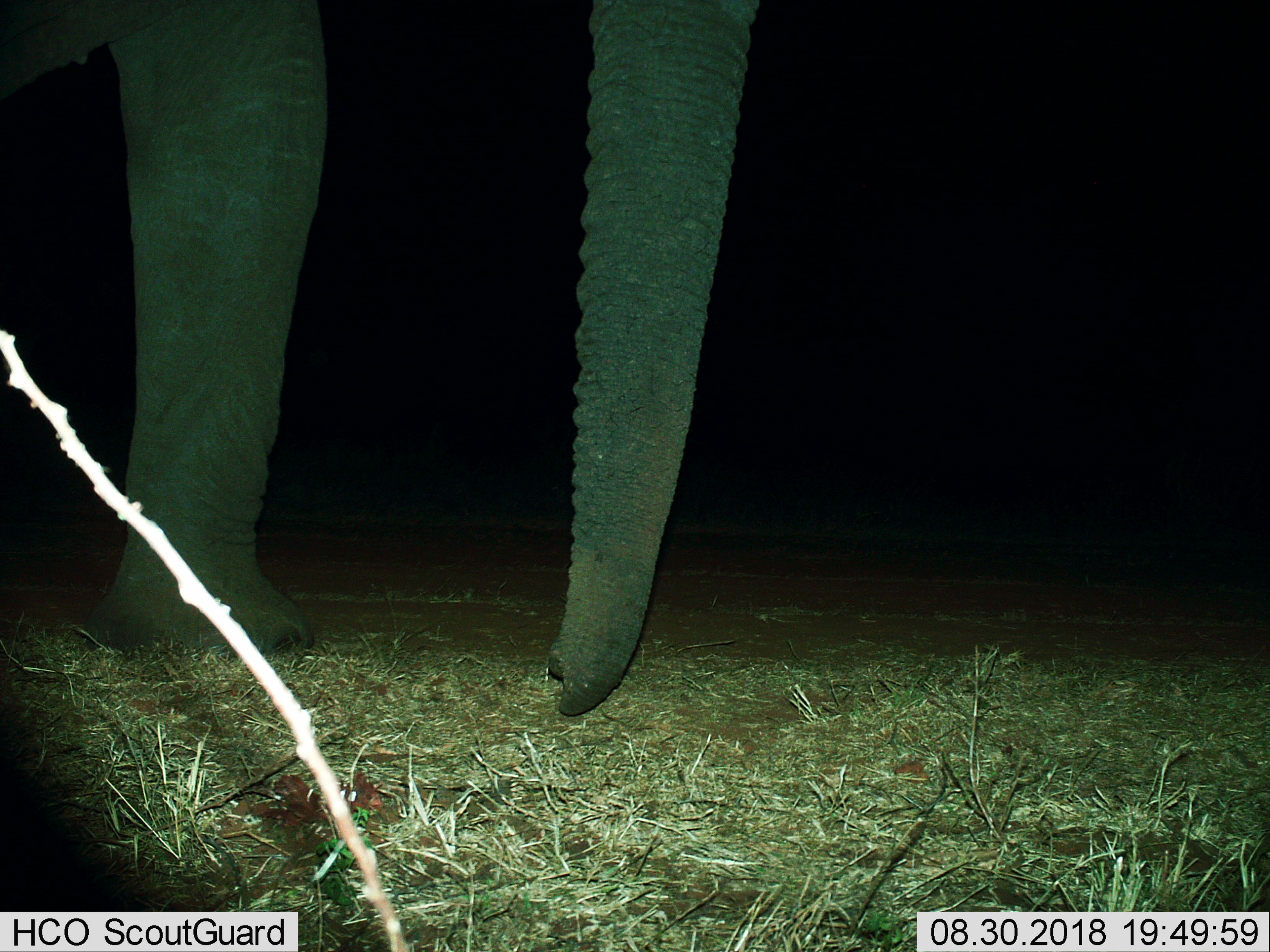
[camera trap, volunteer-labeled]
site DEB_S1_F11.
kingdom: Animalia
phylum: Chordata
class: Mammalia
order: Proboscidea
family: Elephantidae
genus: Loxodonta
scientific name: Loxodonta africana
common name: african bush elephant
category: elephant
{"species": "elephant (african bush elephant) (Loxodonta africana)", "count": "1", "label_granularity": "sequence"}